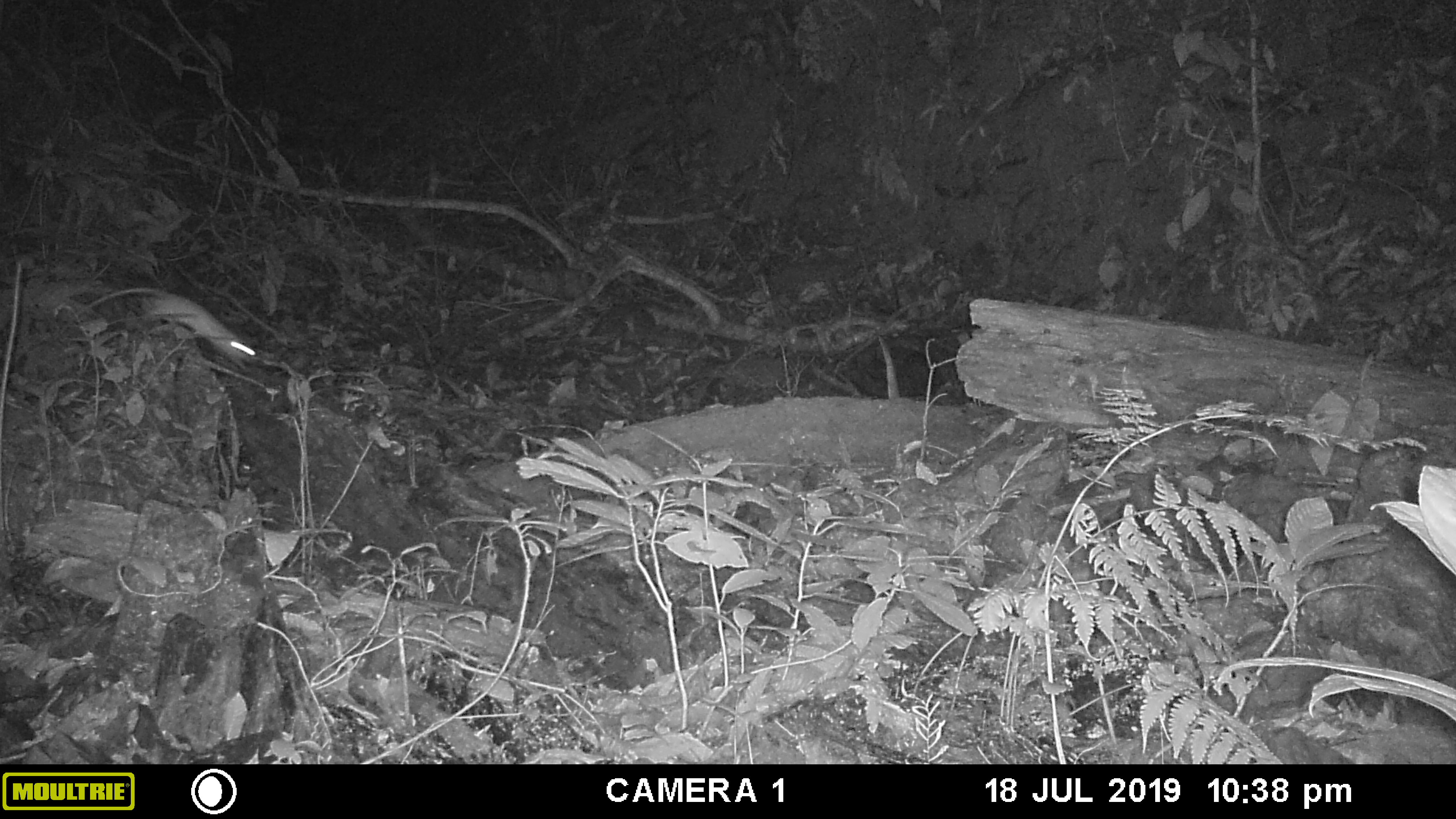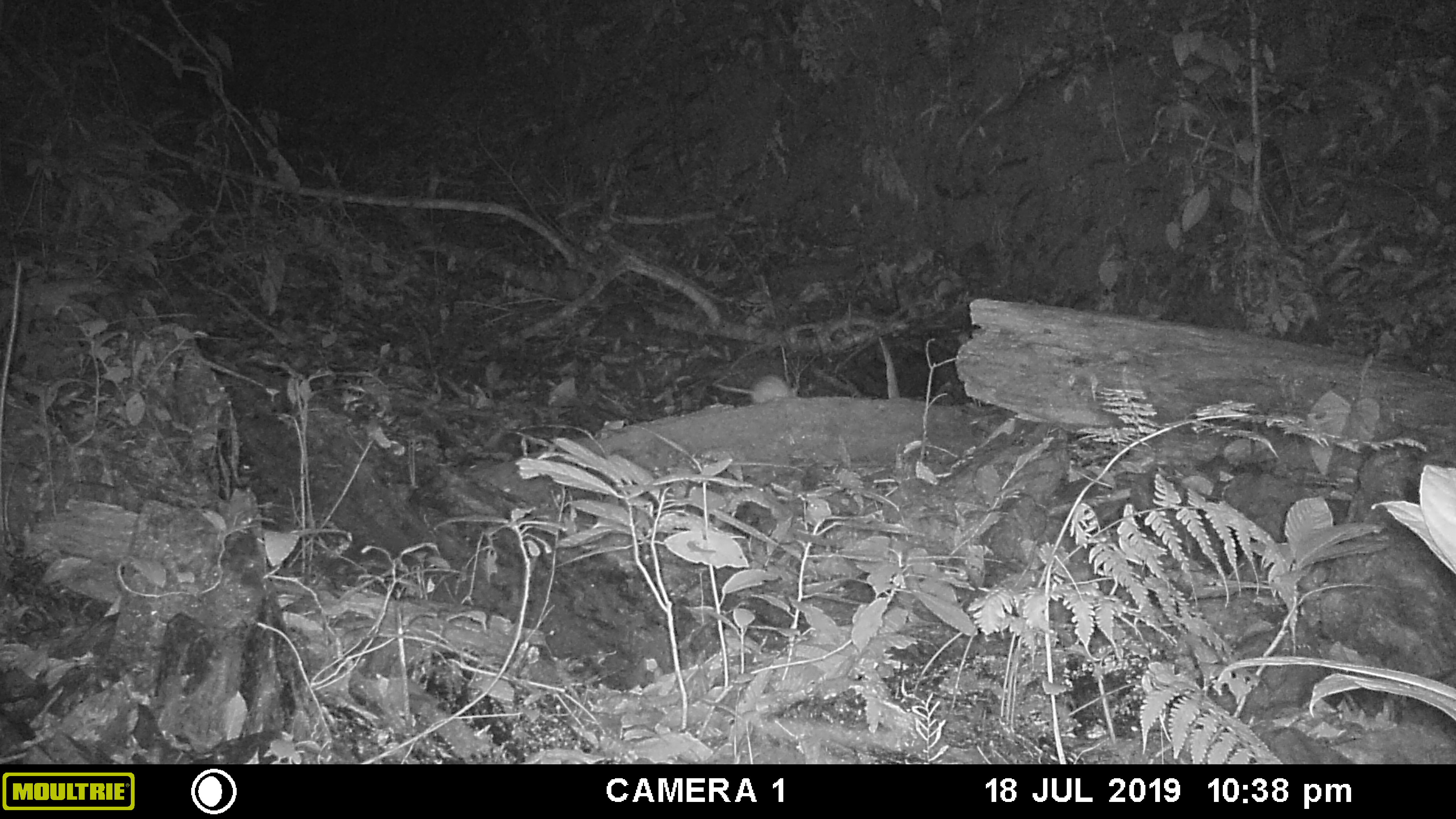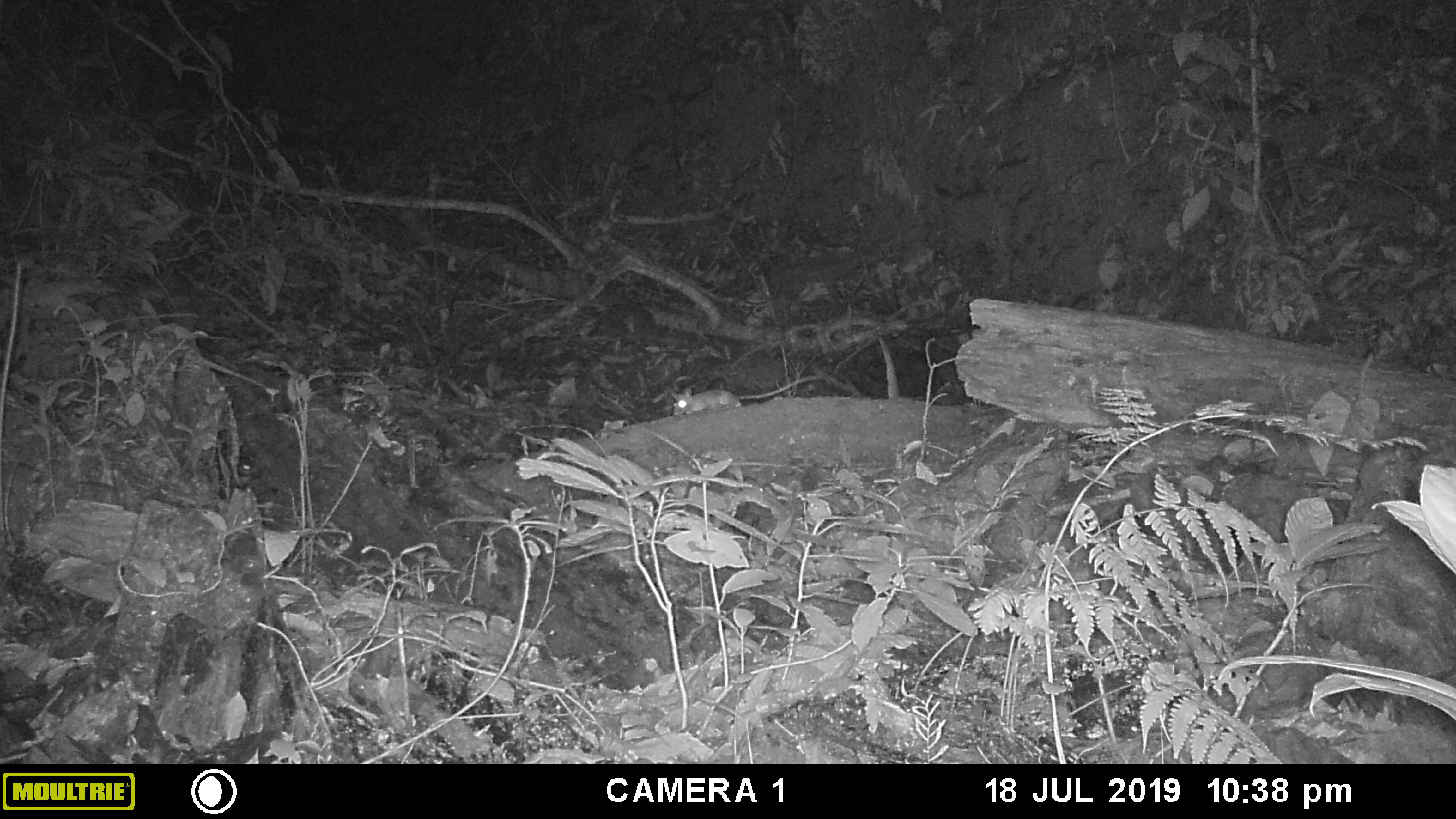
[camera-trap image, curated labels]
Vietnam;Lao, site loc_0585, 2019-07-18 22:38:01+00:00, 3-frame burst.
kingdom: Animalia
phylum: Chordata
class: Mammalia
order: Rodentia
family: Muridae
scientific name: Muridae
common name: old-world mice and rats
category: unidentified murid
Unidentified murid (old-world mice and rats) (Muridae). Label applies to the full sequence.